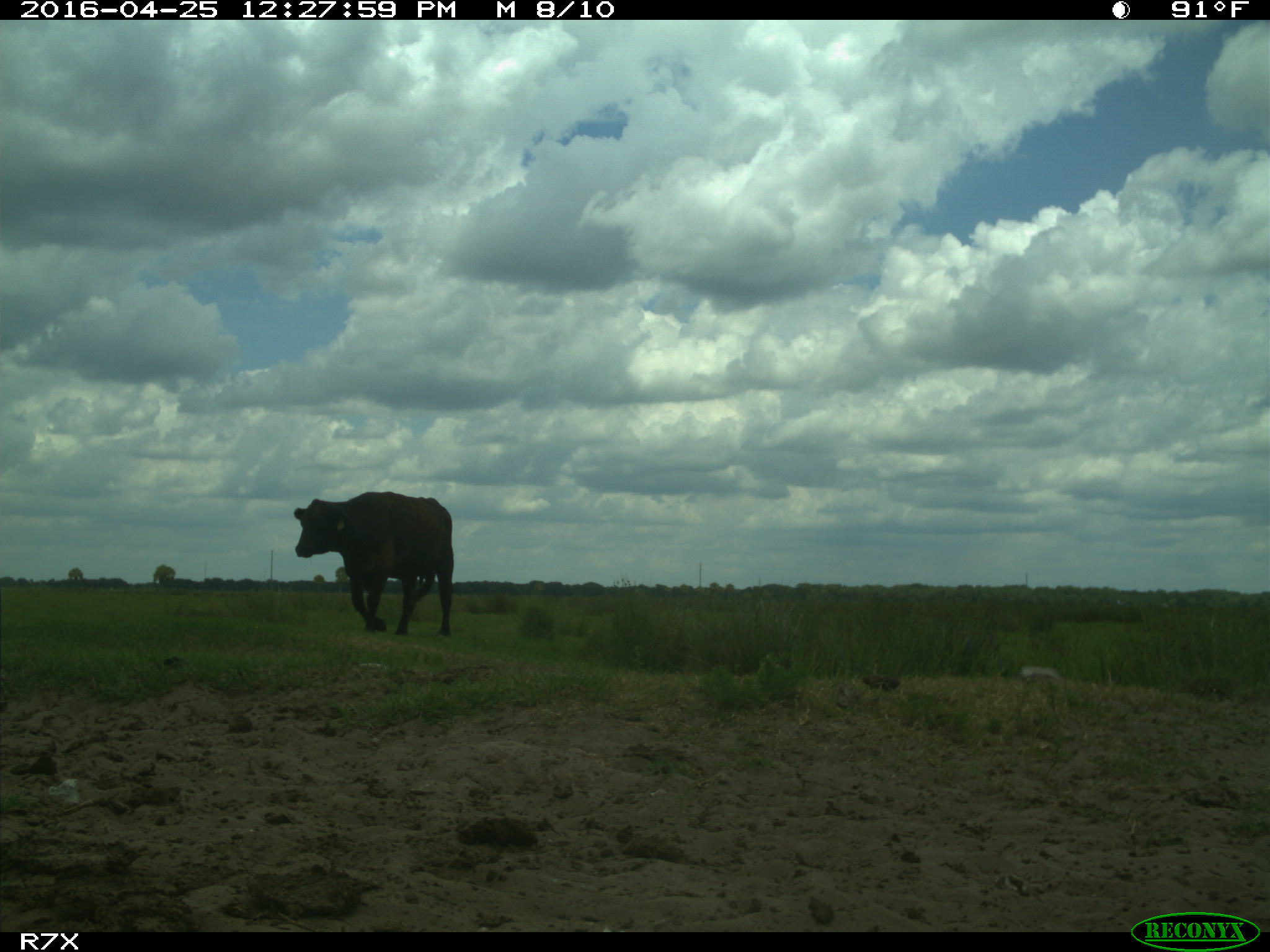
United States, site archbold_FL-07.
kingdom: Animalia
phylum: Chordata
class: Mammalia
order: Artiodactyla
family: Bovidae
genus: Bos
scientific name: Bos taurus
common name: domestic cow